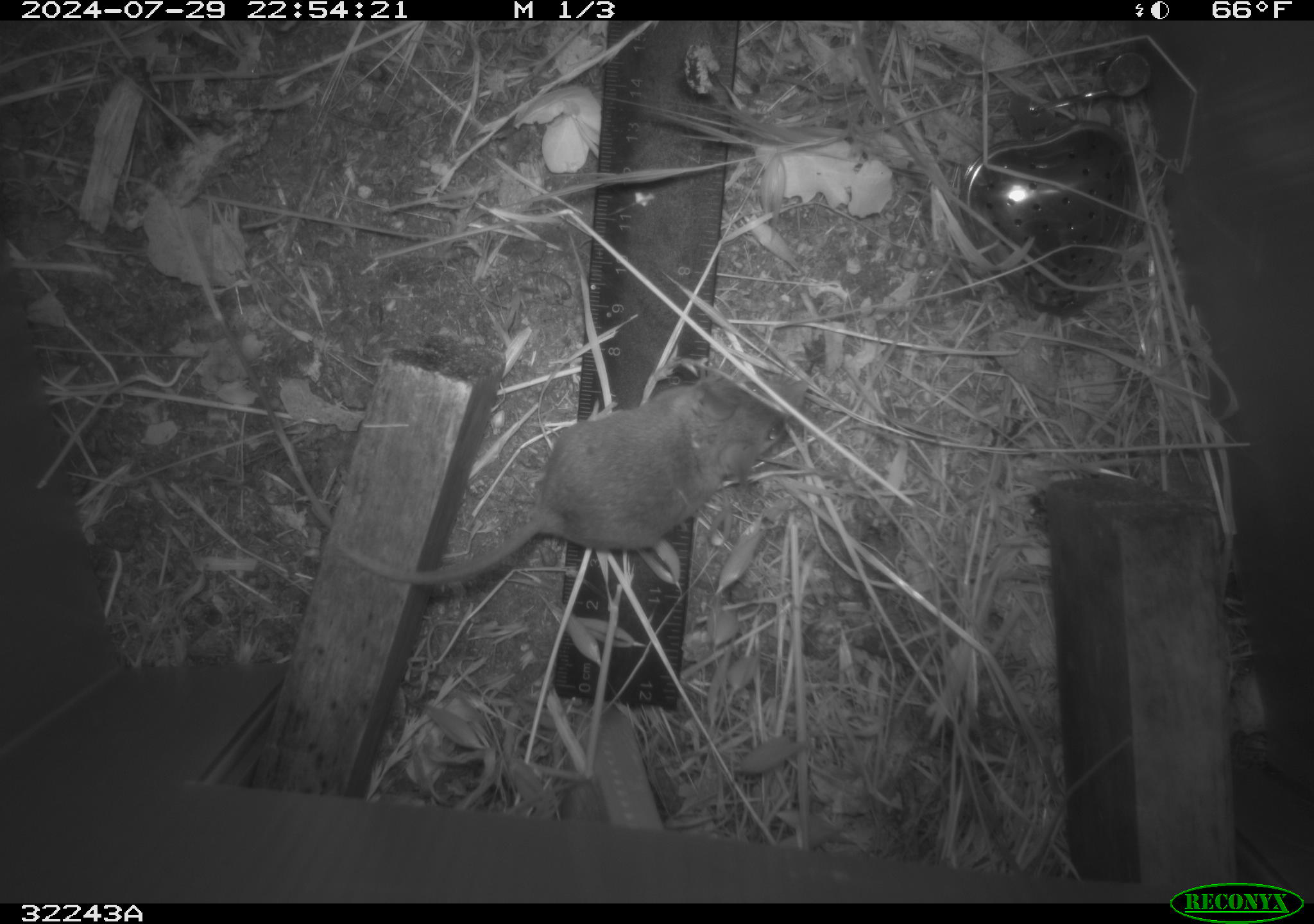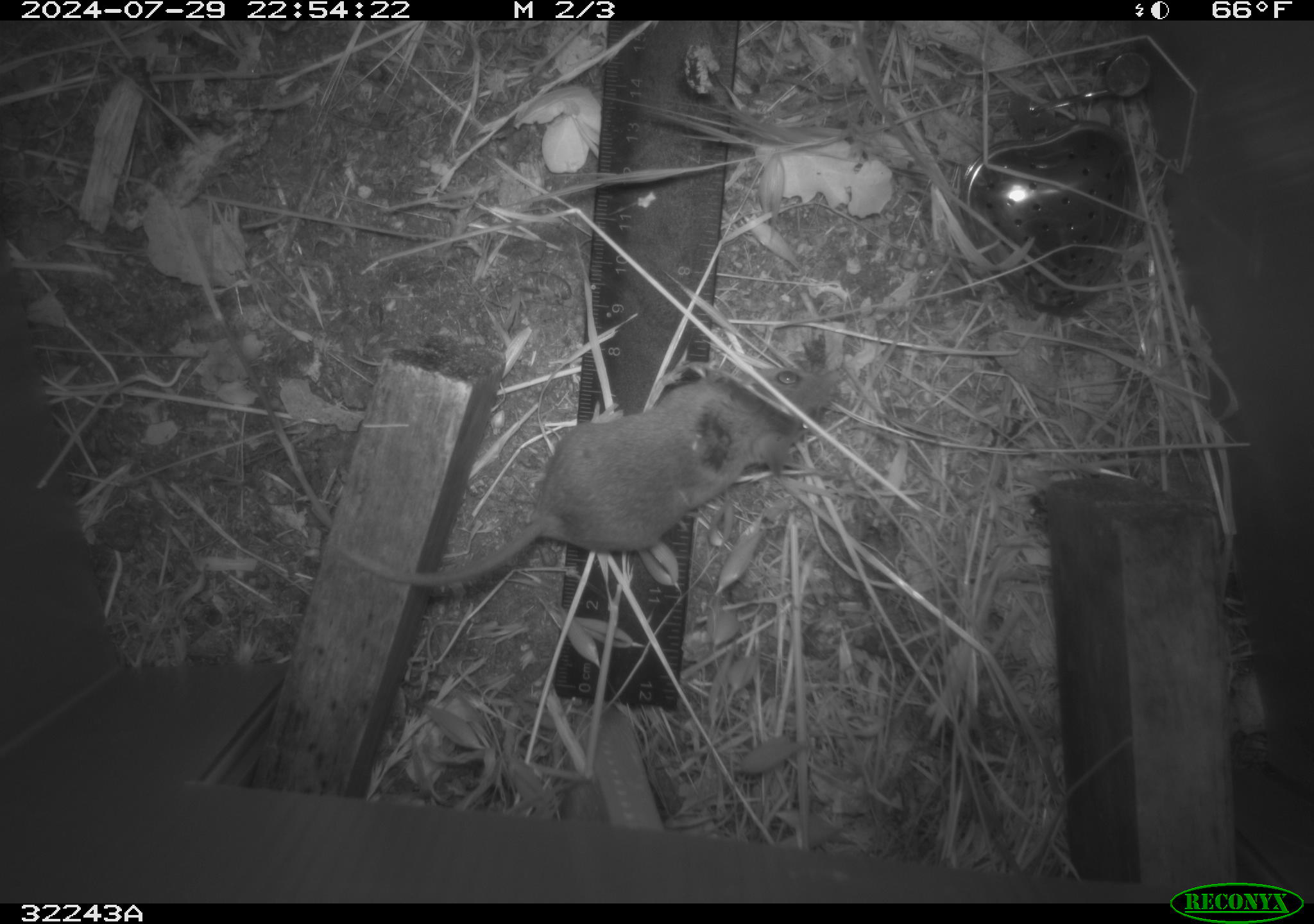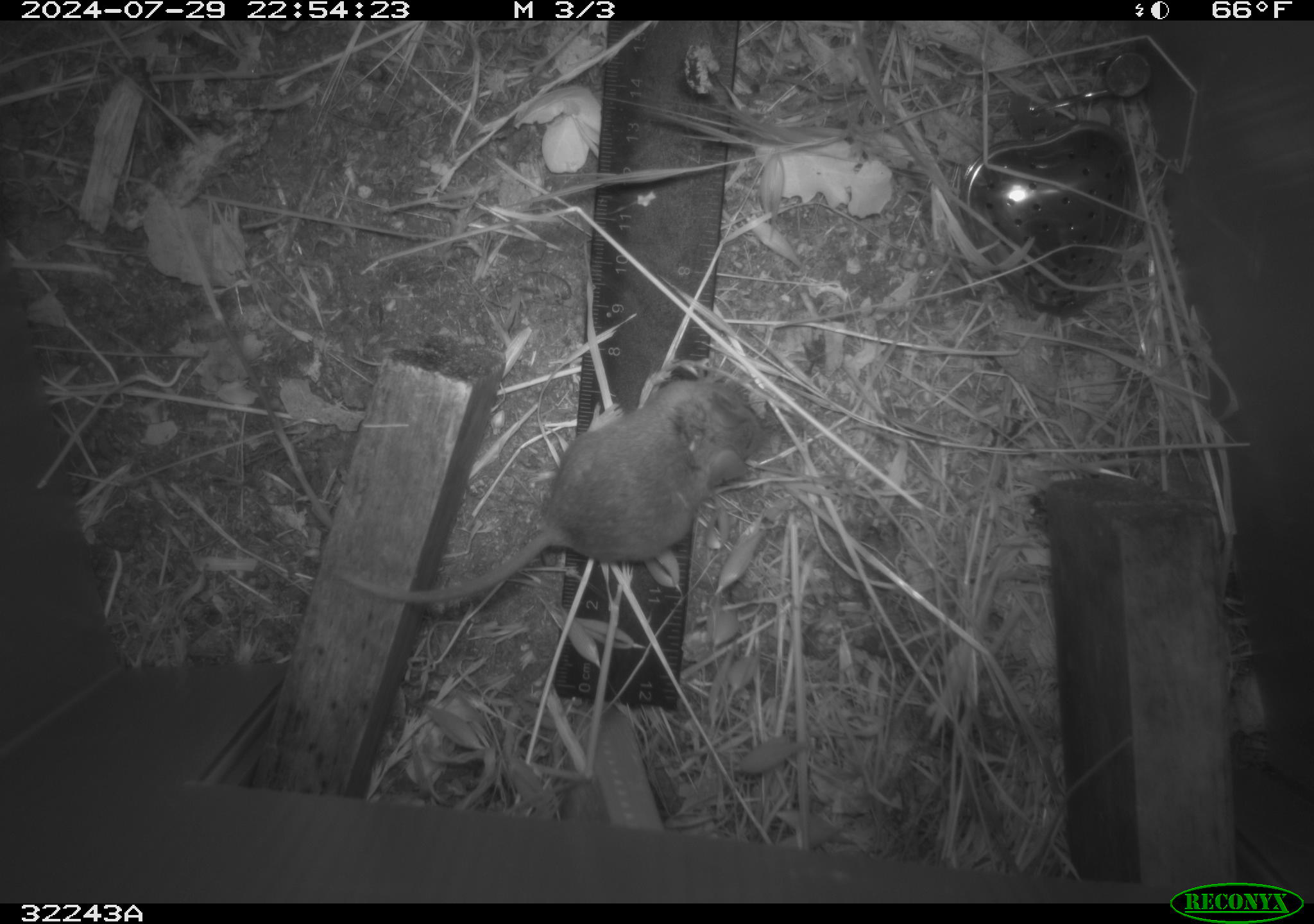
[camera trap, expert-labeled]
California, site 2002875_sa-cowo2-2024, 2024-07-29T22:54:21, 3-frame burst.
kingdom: Animalia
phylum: Chordata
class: Mammalia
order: Rodentia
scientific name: Rodentia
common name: rodent